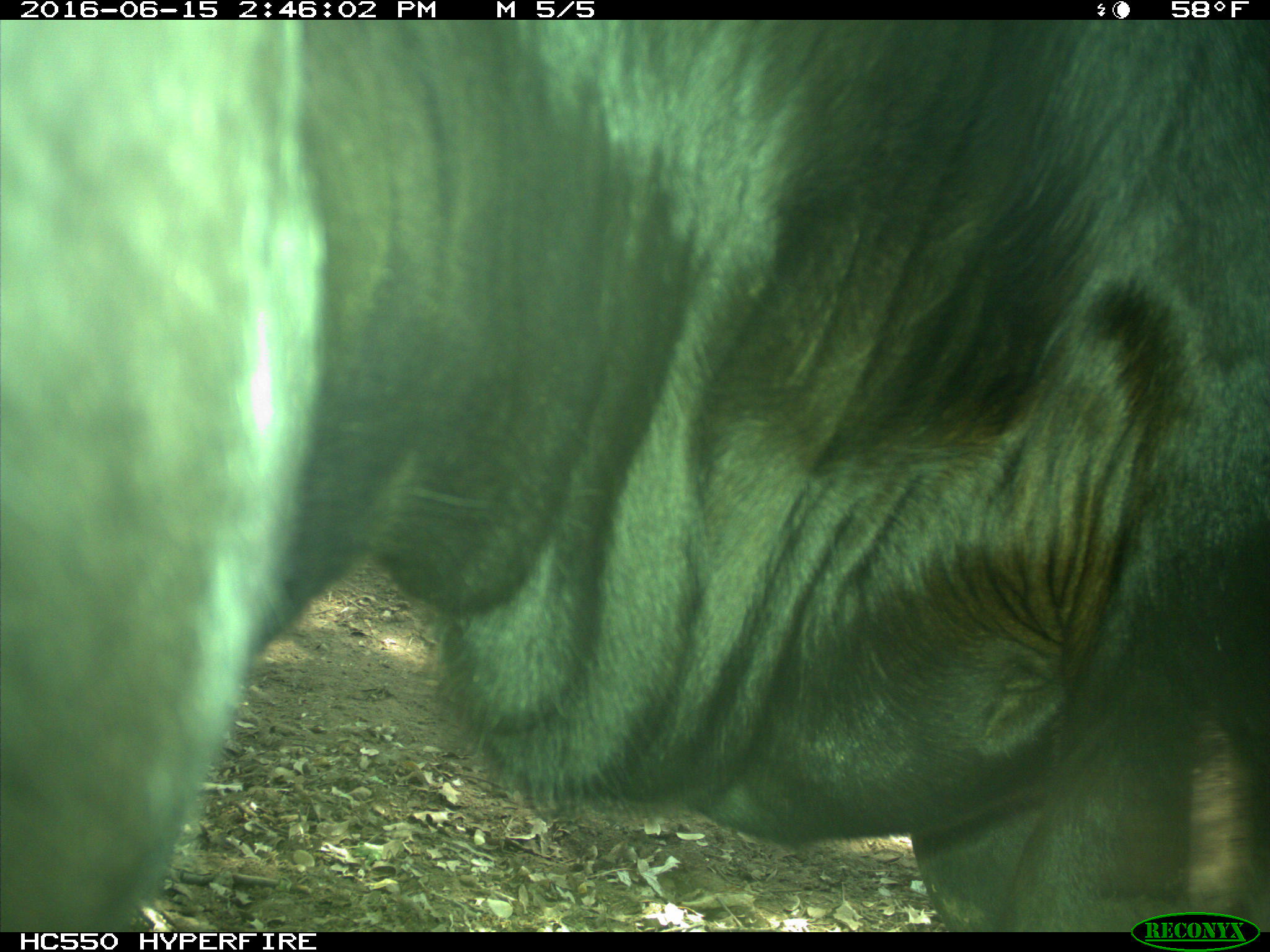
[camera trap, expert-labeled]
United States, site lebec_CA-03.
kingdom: Animalia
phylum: Chordata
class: Mammalia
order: Artiodactyla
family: Bovidae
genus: Bos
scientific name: Bos taurus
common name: domestic cow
Bos taurus (domestic cow).